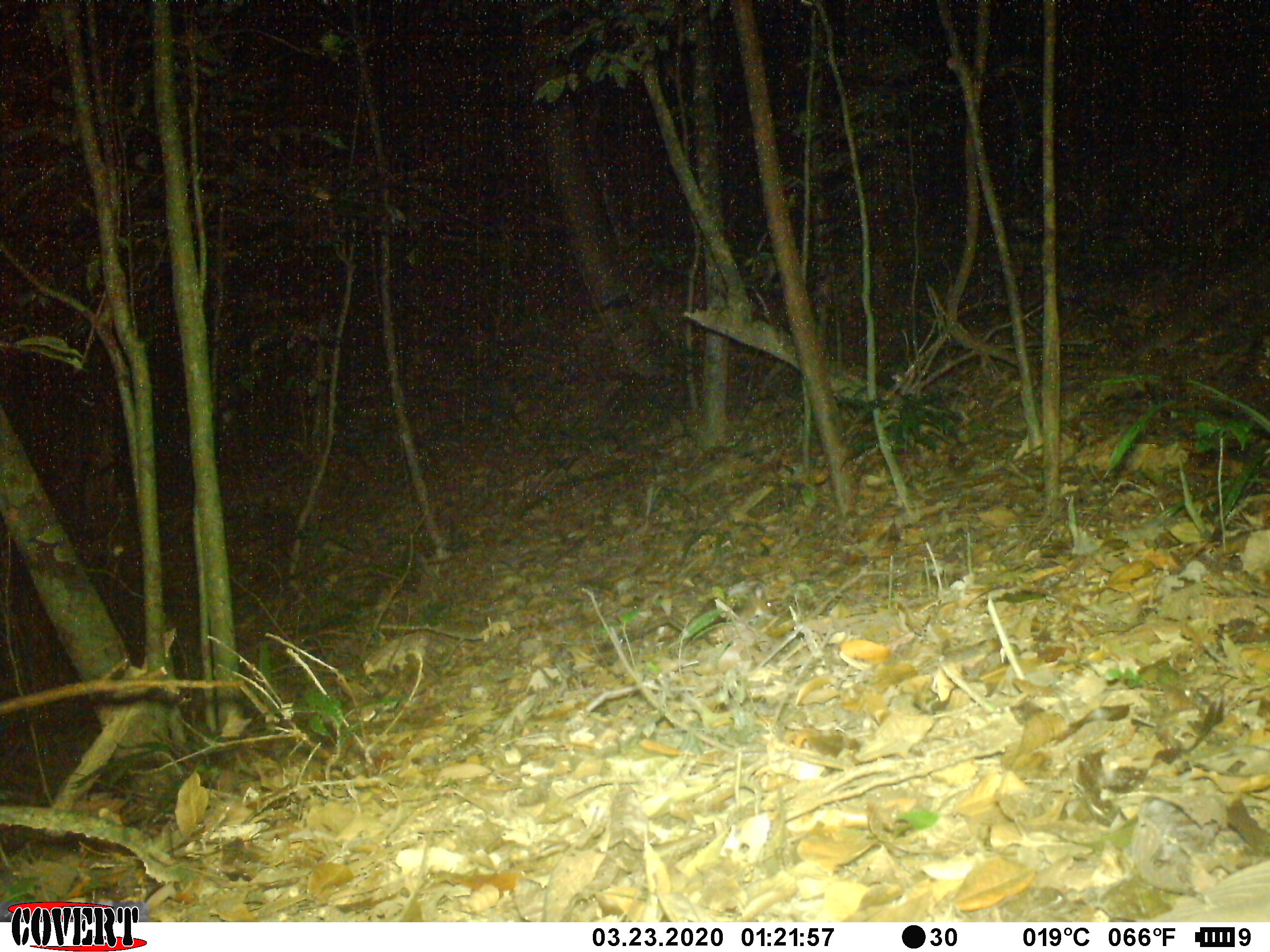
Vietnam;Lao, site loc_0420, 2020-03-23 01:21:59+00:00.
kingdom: Animalia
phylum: Chordata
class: Mammalia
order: Rodentia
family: Muridae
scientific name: Muridae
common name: old-world mice and rats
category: unidentified murid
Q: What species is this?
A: Unidentified murid (old-world mice and rats) (Muridae).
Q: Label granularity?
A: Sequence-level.